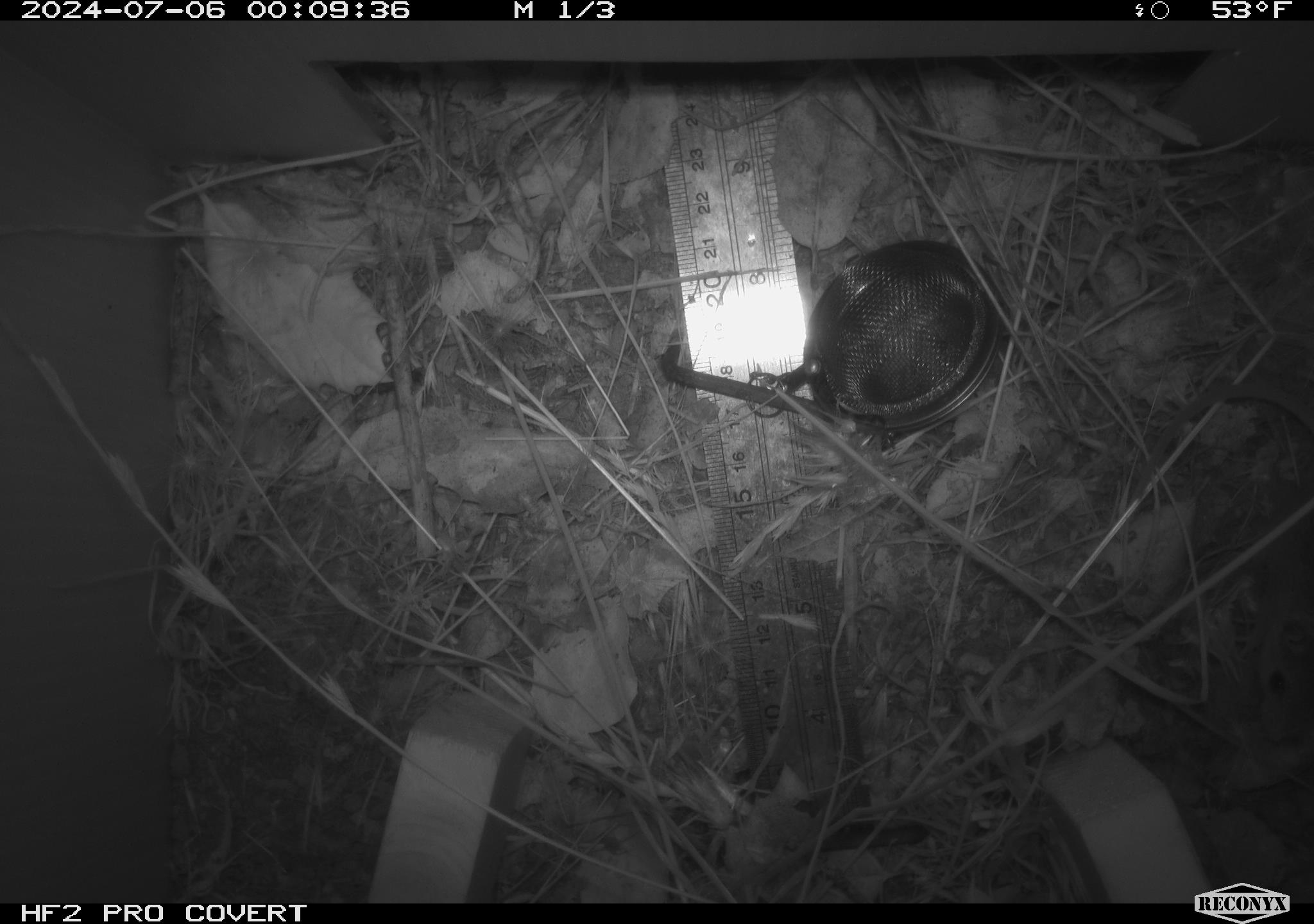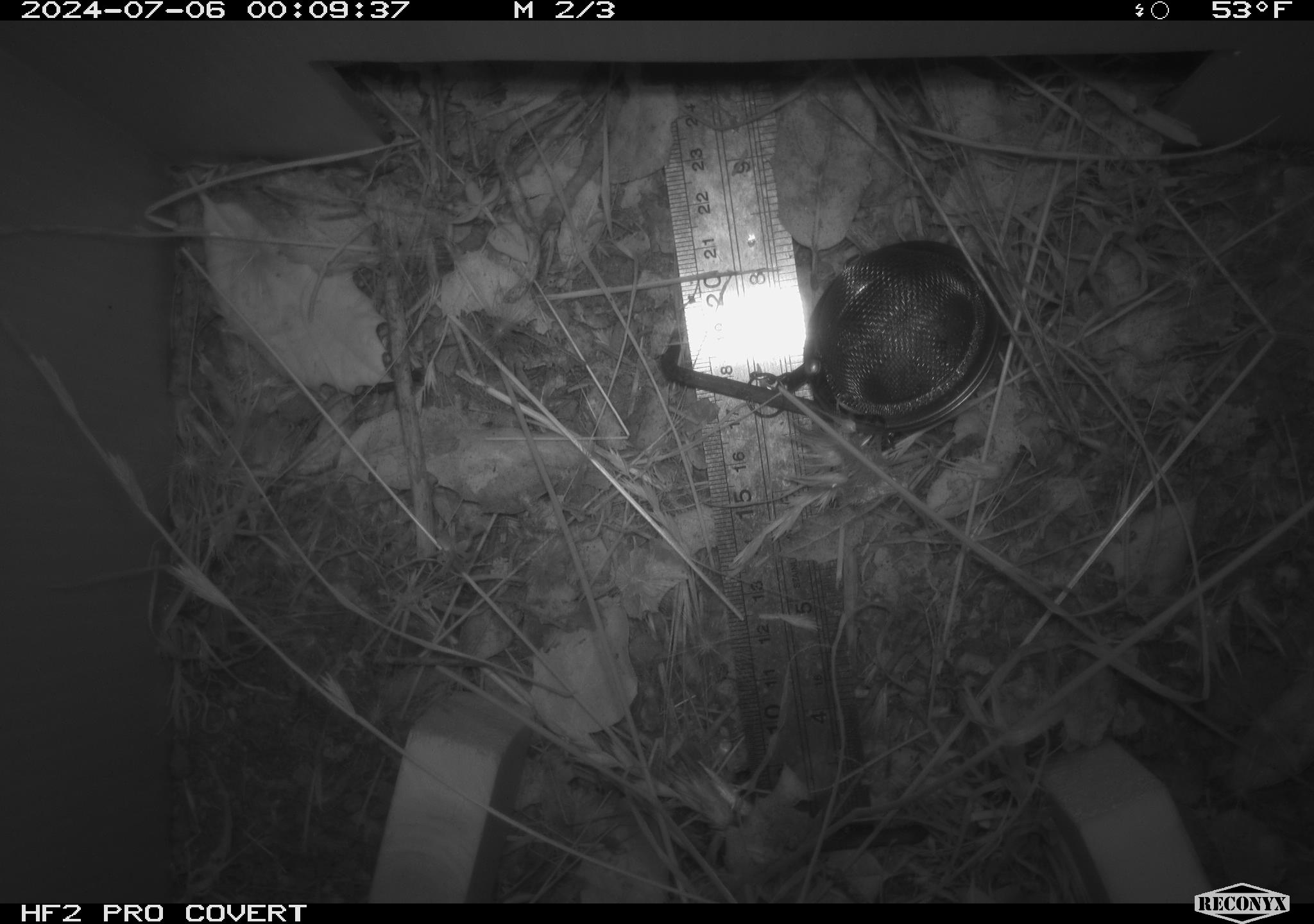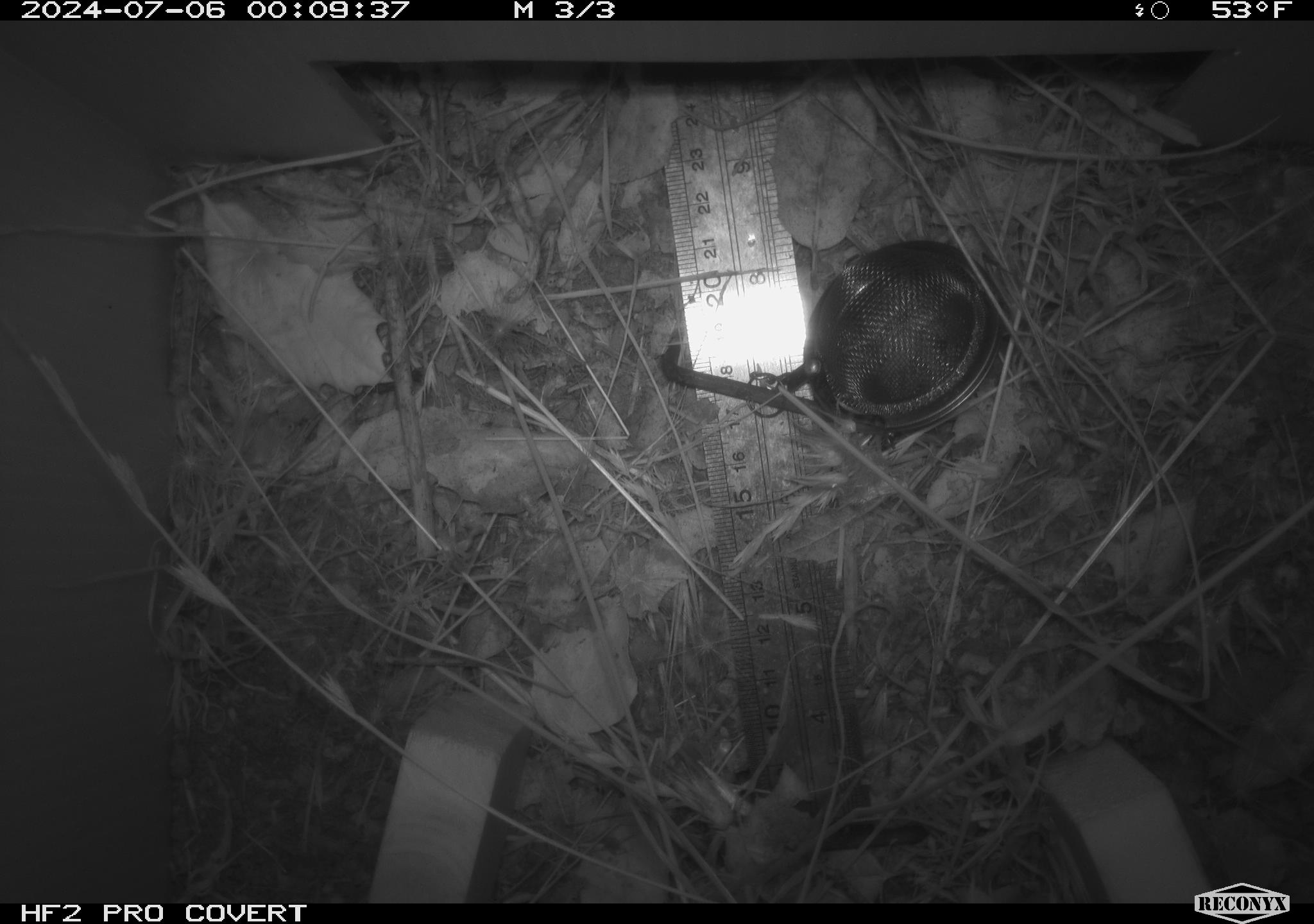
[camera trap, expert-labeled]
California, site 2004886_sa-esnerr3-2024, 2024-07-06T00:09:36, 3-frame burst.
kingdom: Animalia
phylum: Chordata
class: Mammalia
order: Rodentia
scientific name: Rodentia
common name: rodent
Rodent (Rodentia).